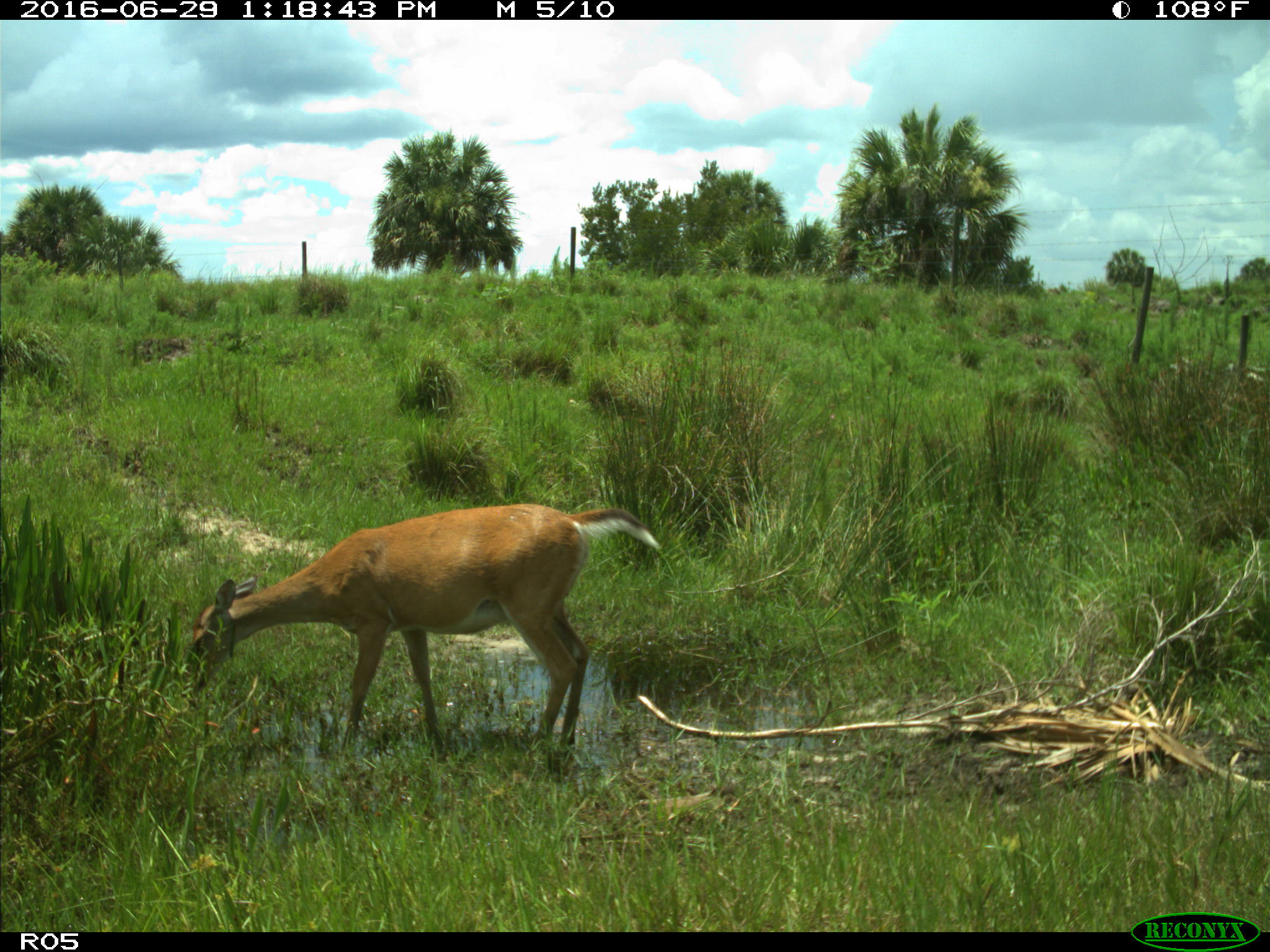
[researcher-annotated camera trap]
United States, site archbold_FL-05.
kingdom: Animalia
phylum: Chordata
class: Mammalia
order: Artiodactyla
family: Cervidae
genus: Odocoileus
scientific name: Odocoileus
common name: deer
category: unidentified deer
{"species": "unidentified deer (deer) (Odocoileus)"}